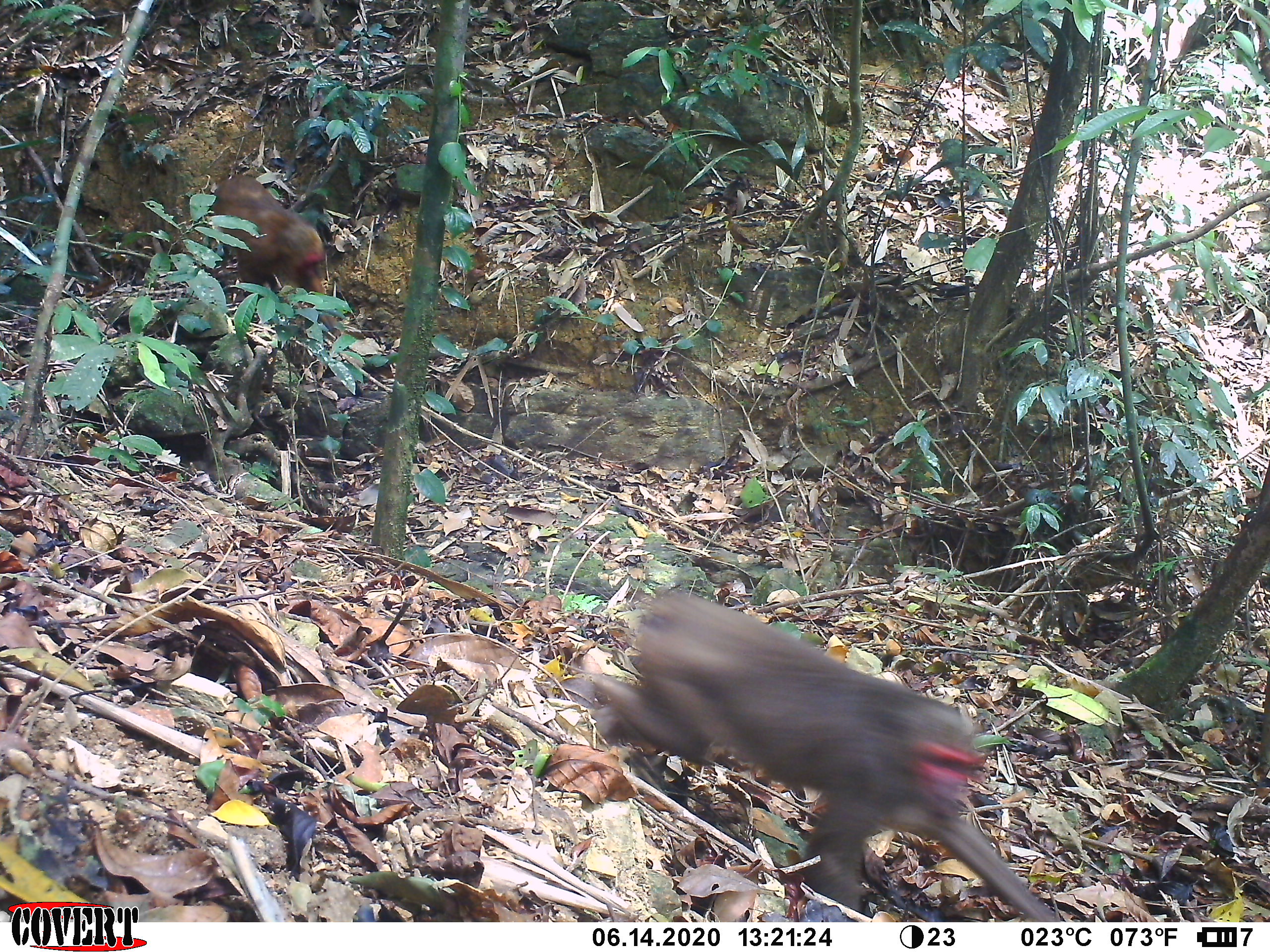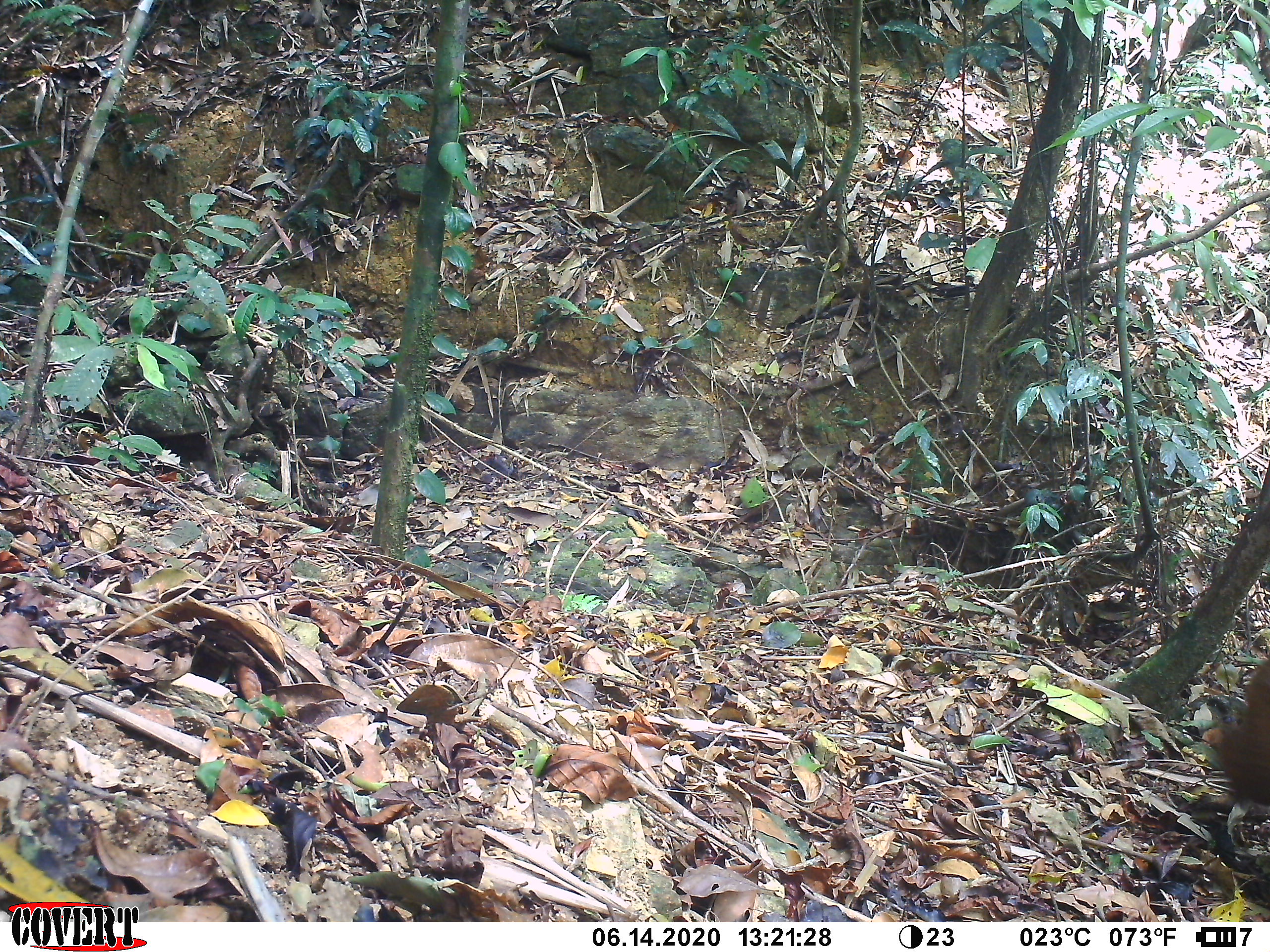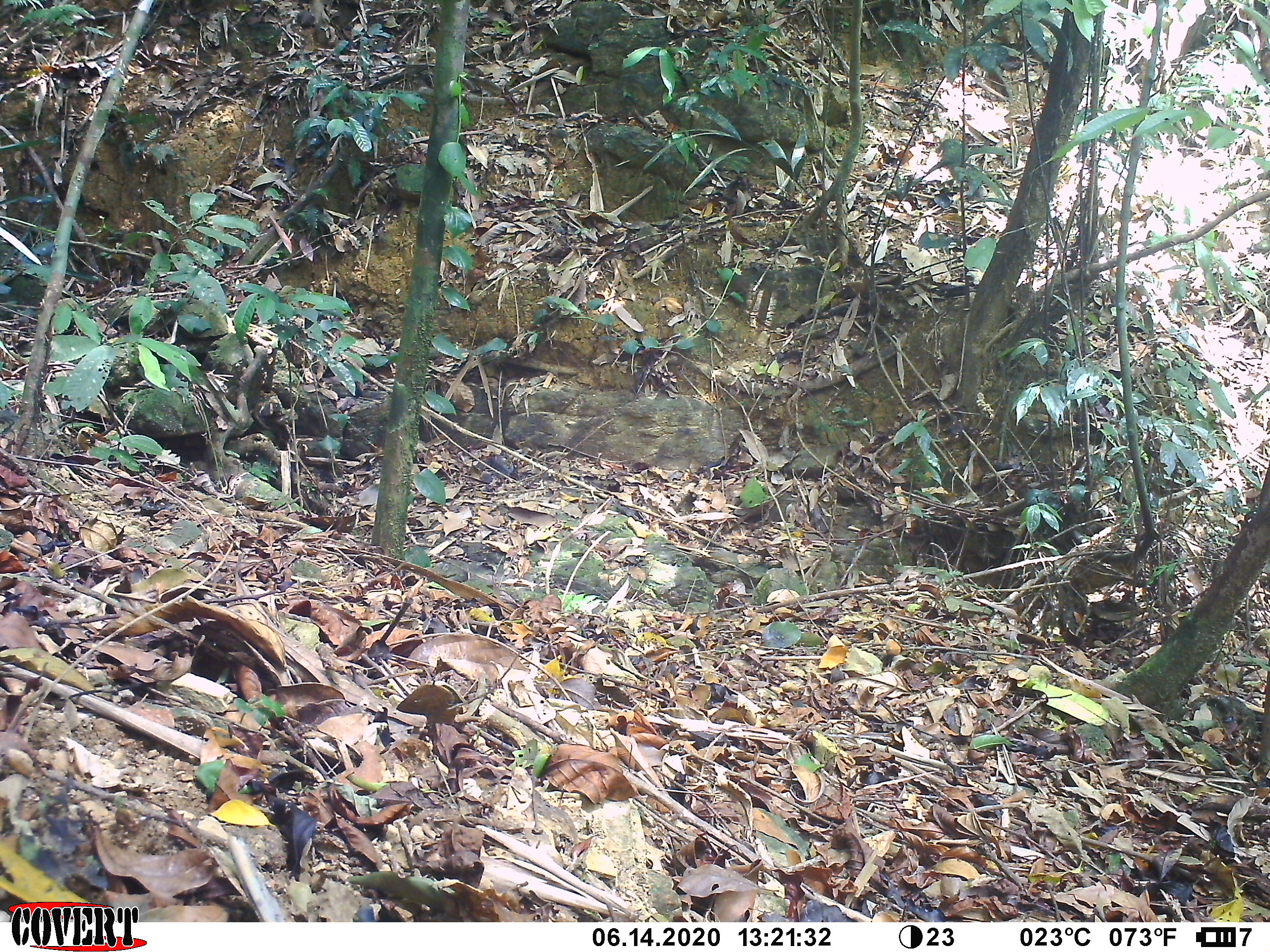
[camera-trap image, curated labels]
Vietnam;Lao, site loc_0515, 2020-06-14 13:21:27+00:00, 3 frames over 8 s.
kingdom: Animalia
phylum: Chordata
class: Mammalia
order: Primates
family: Cercopithecidae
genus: Macaca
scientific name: Macaca arctoides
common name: stump-tailed macaque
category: stump tailed macaque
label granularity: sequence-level